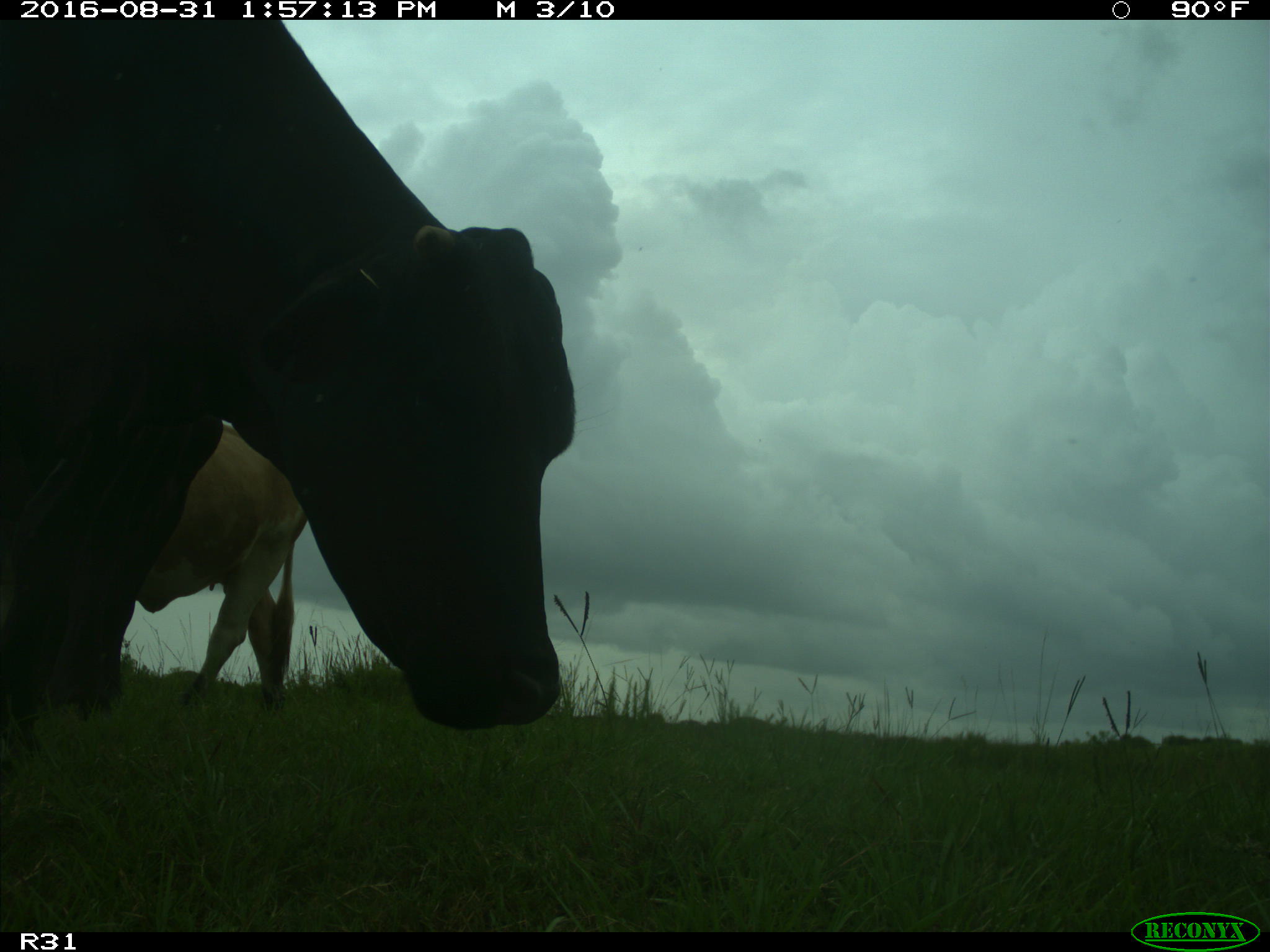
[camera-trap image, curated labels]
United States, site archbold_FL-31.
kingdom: Animalia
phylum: Chordata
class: Mammalia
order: Artiodactyla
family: Bovidae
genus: Bos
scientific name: Bos taurus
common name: domestic cow